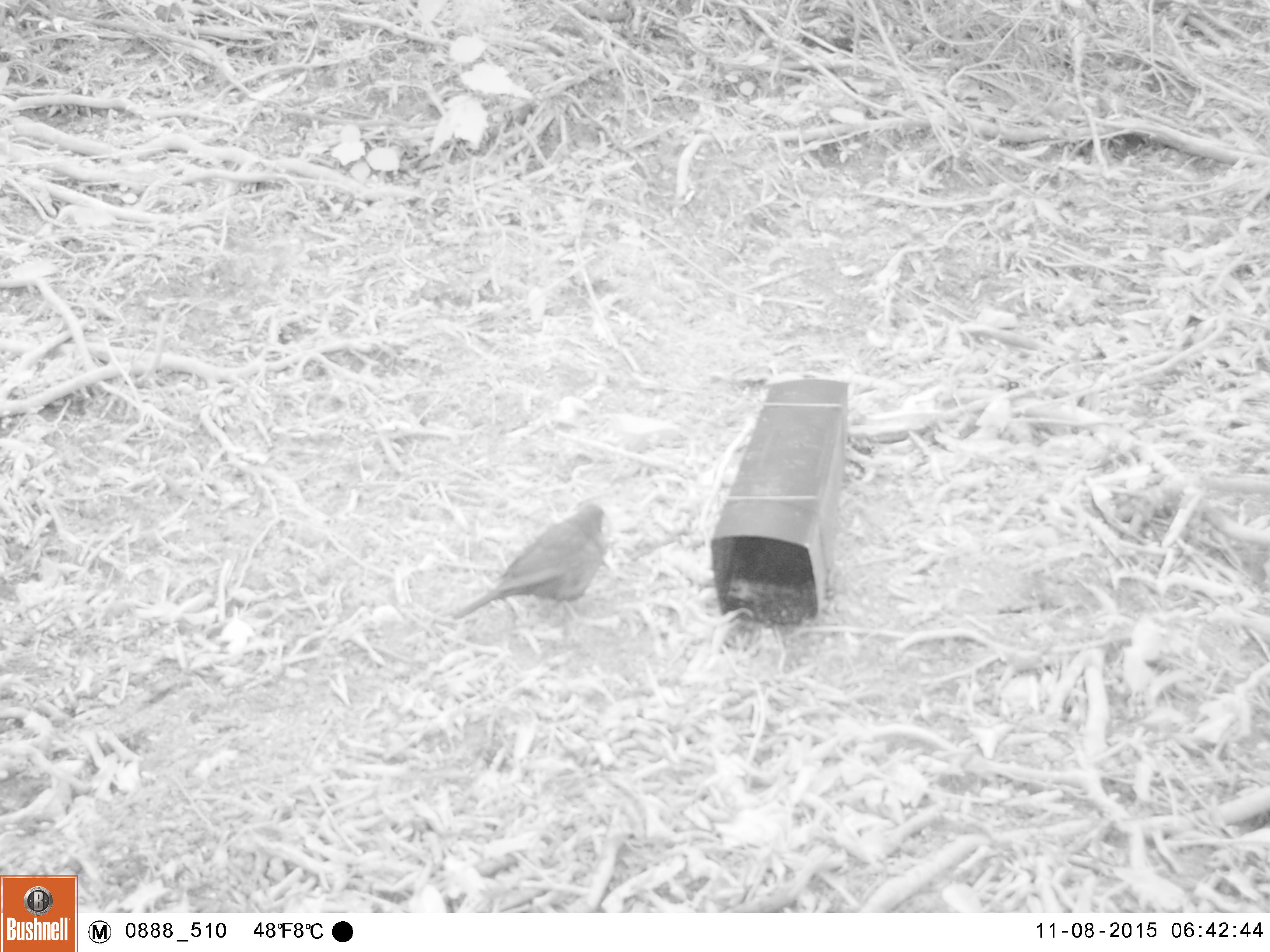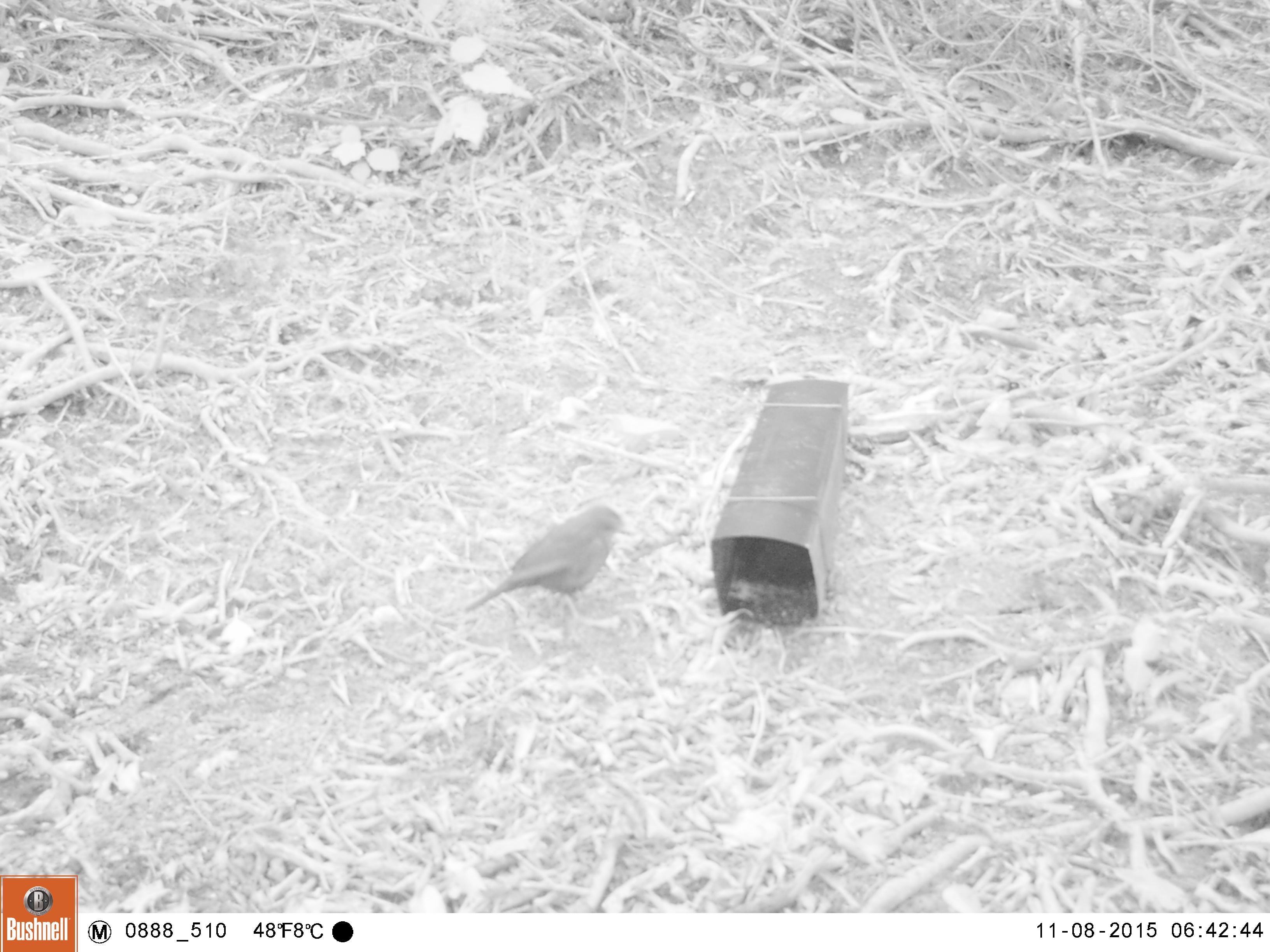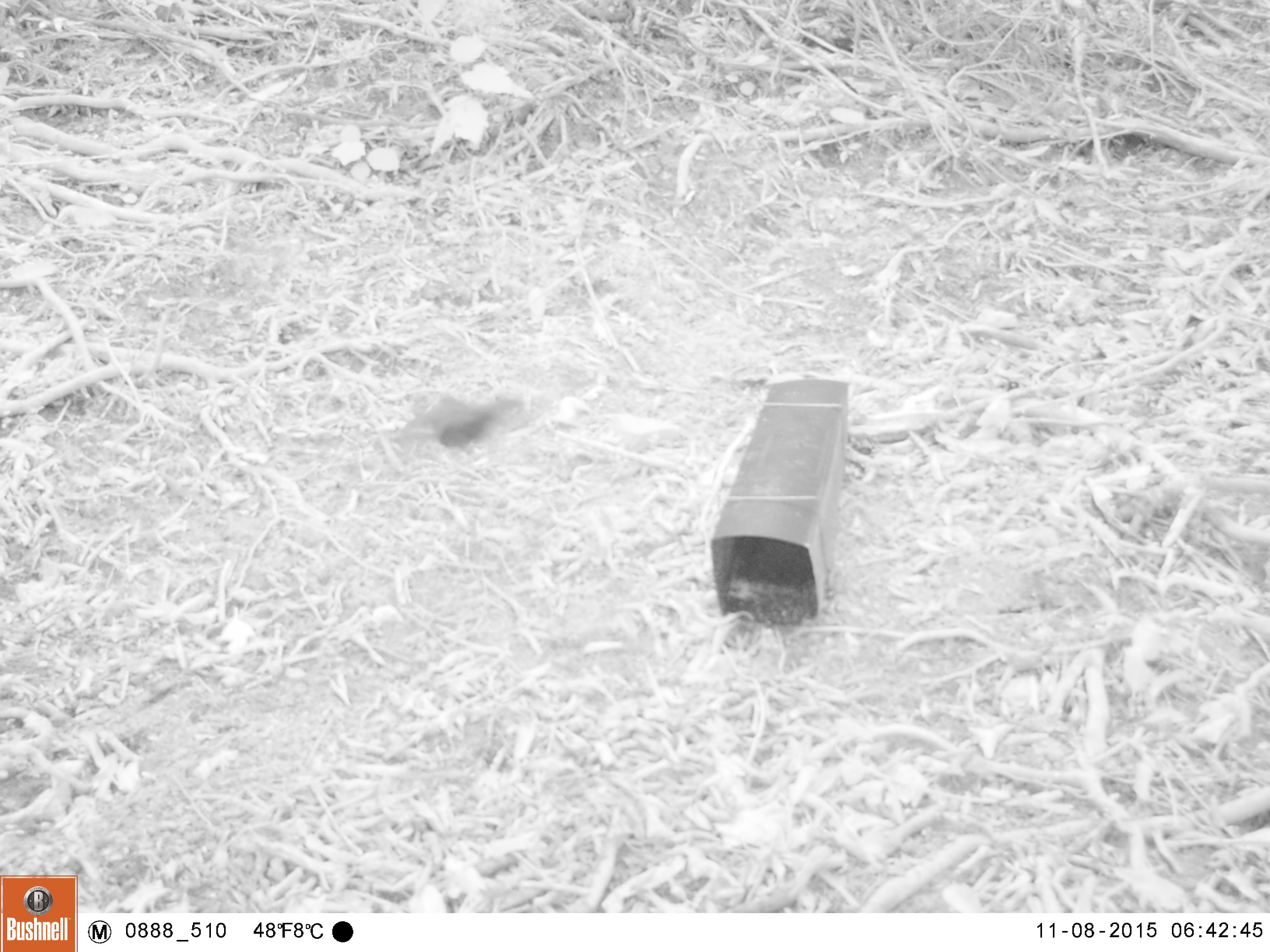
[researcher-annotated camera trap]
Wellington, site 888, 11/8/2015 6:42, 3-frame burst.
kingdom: Animalia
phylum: Chordata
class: Aves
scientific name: Aves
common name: bird